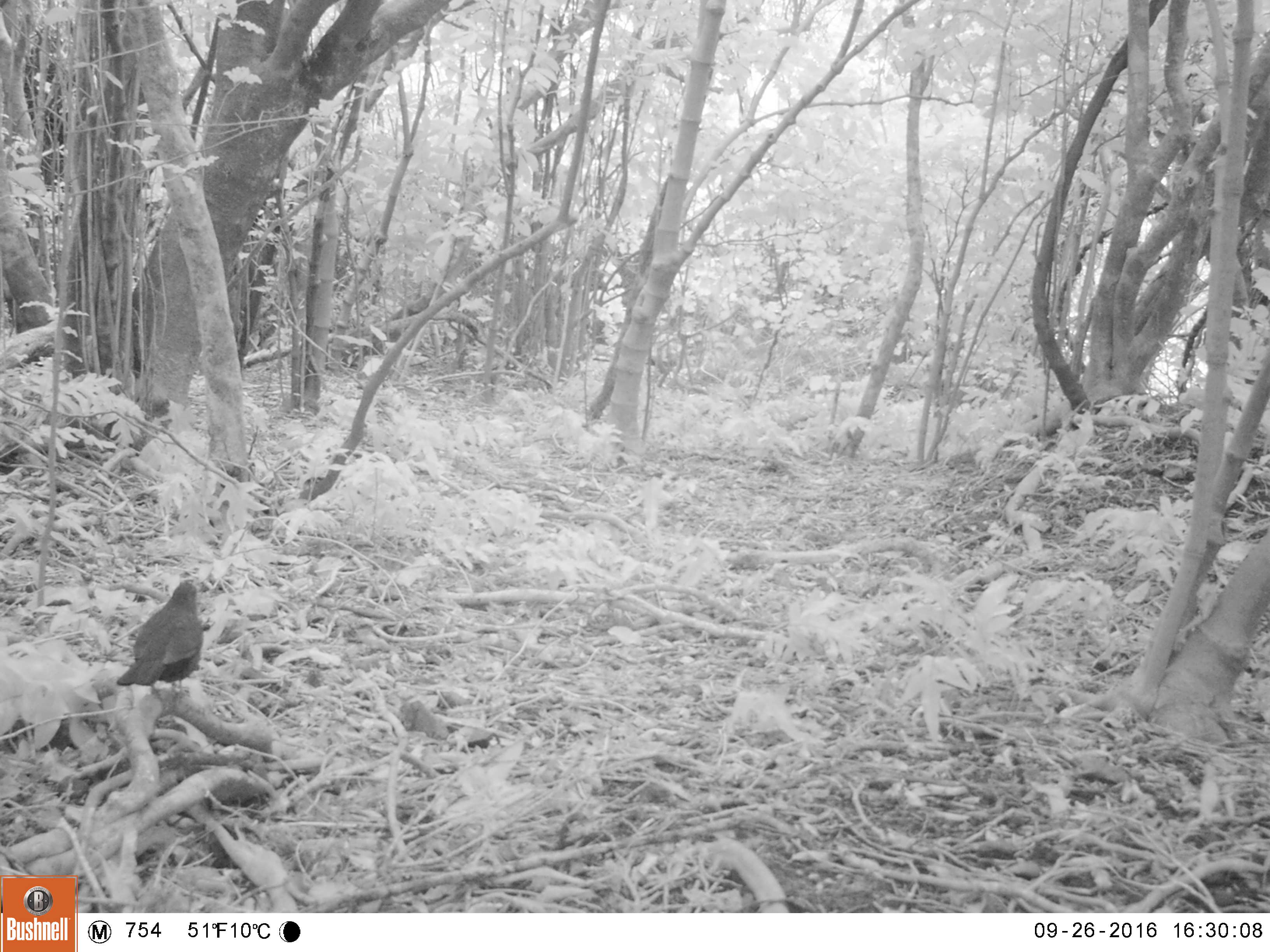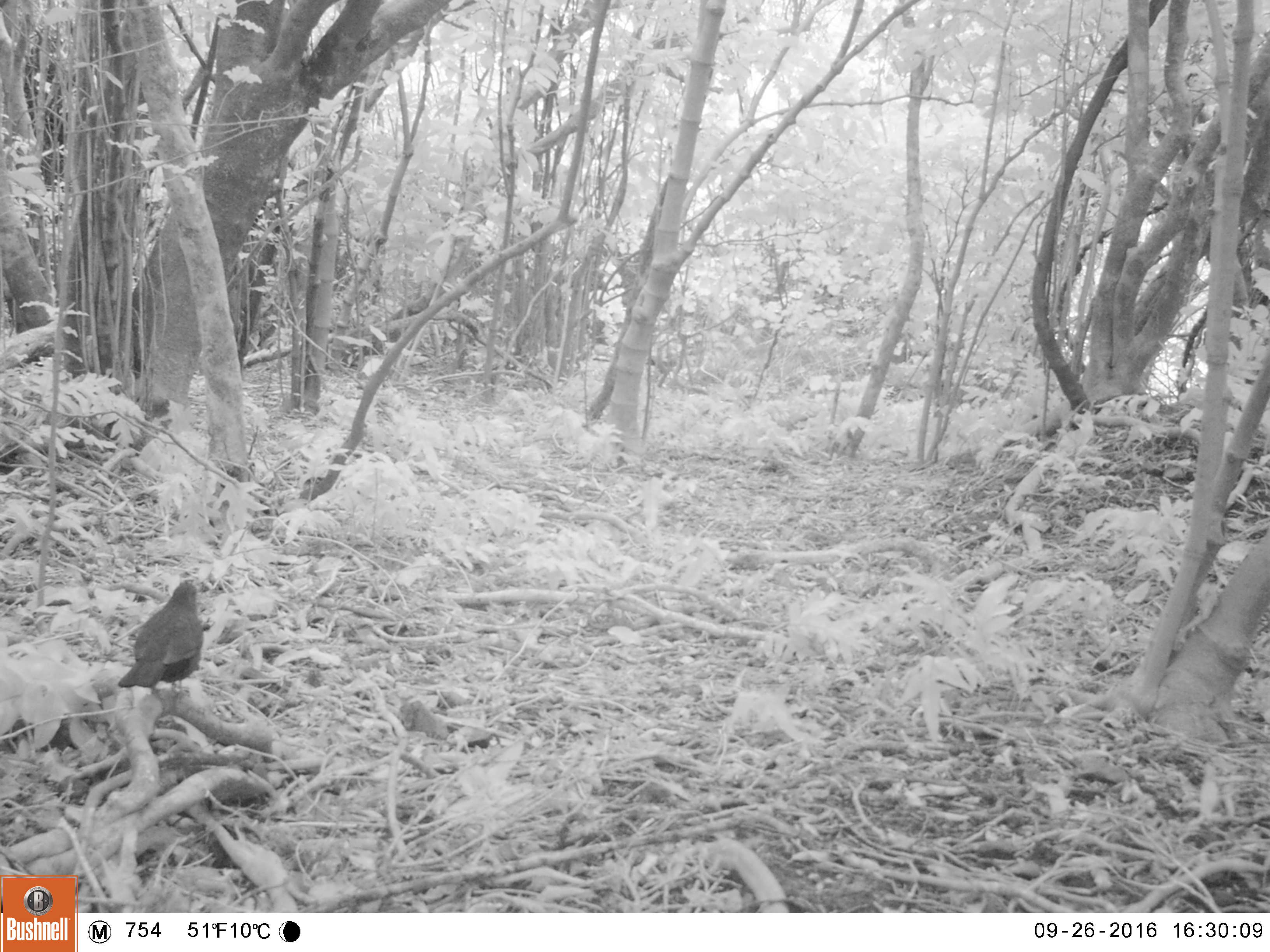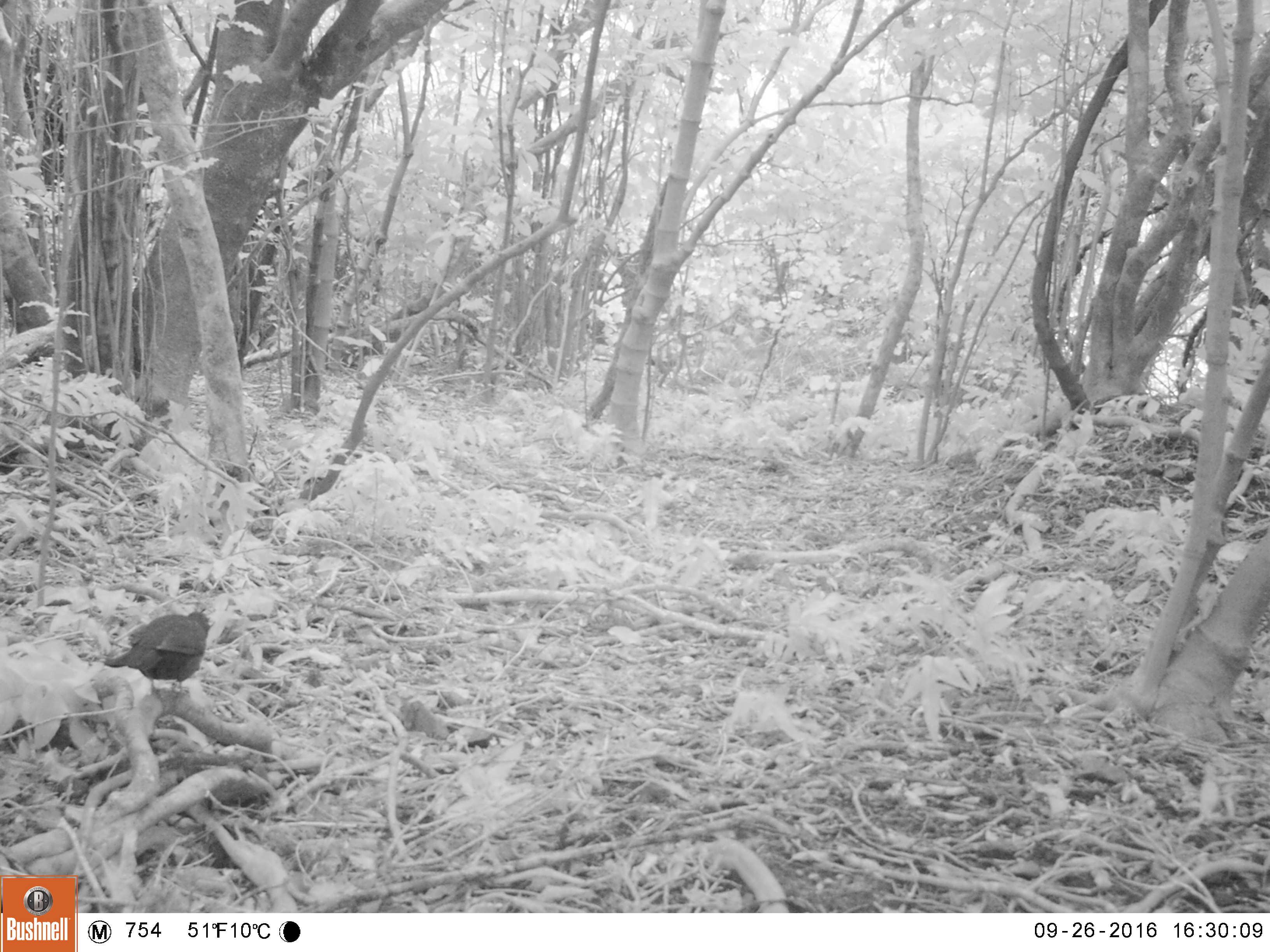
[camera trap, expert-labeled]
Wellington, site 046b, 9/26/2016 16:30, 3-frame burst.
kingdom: Animalia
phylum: Chordata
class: Aves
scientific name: Aves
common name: bird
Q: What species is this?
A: Bird (Aves).